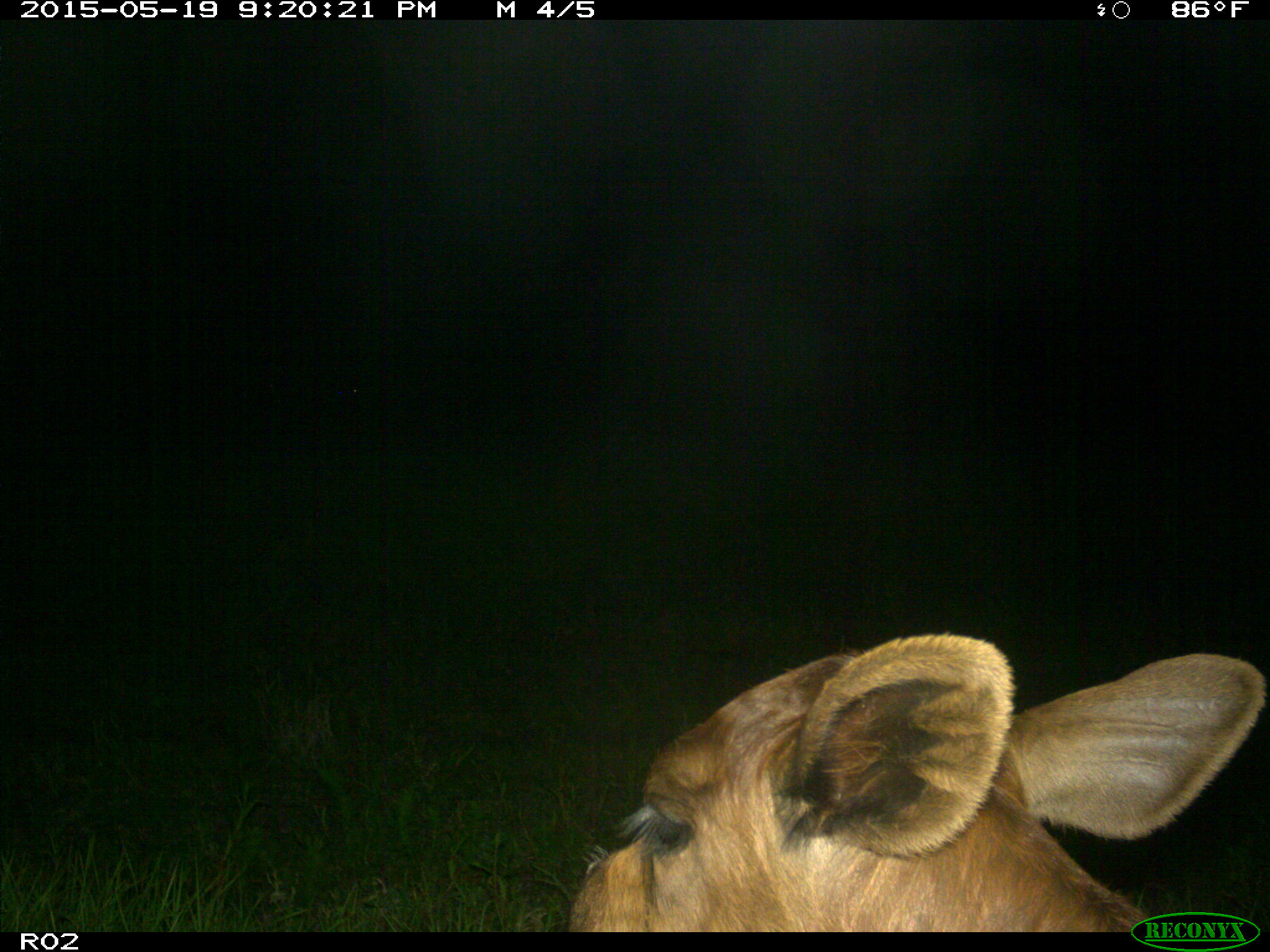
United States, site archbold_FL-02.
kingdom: Animalia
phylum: Chordata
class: Mammalia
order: Artiodactyla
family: Bovidae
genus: Bos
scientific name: Bos taurus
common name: domestic cow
Bos taurus (domestic cow).